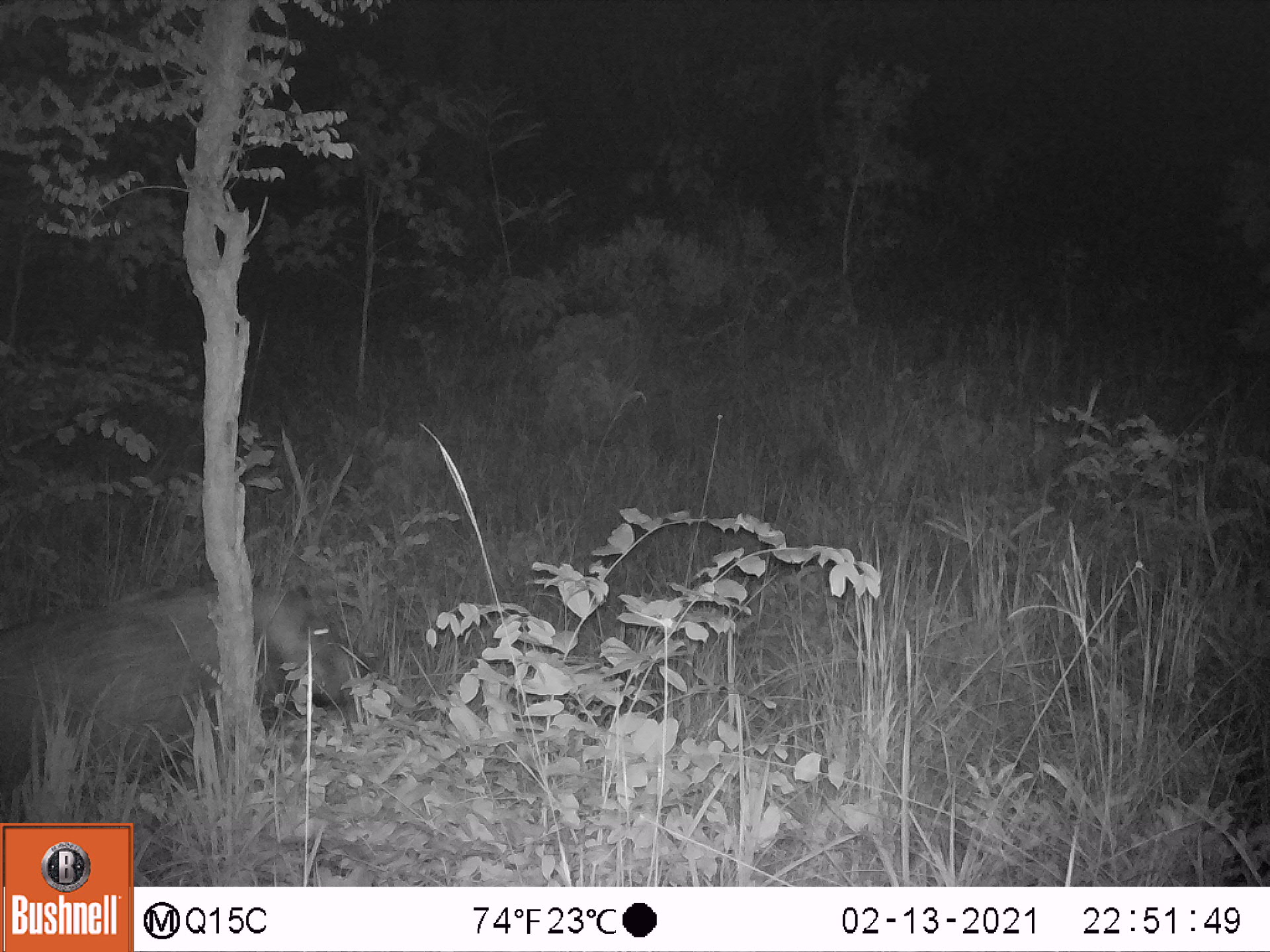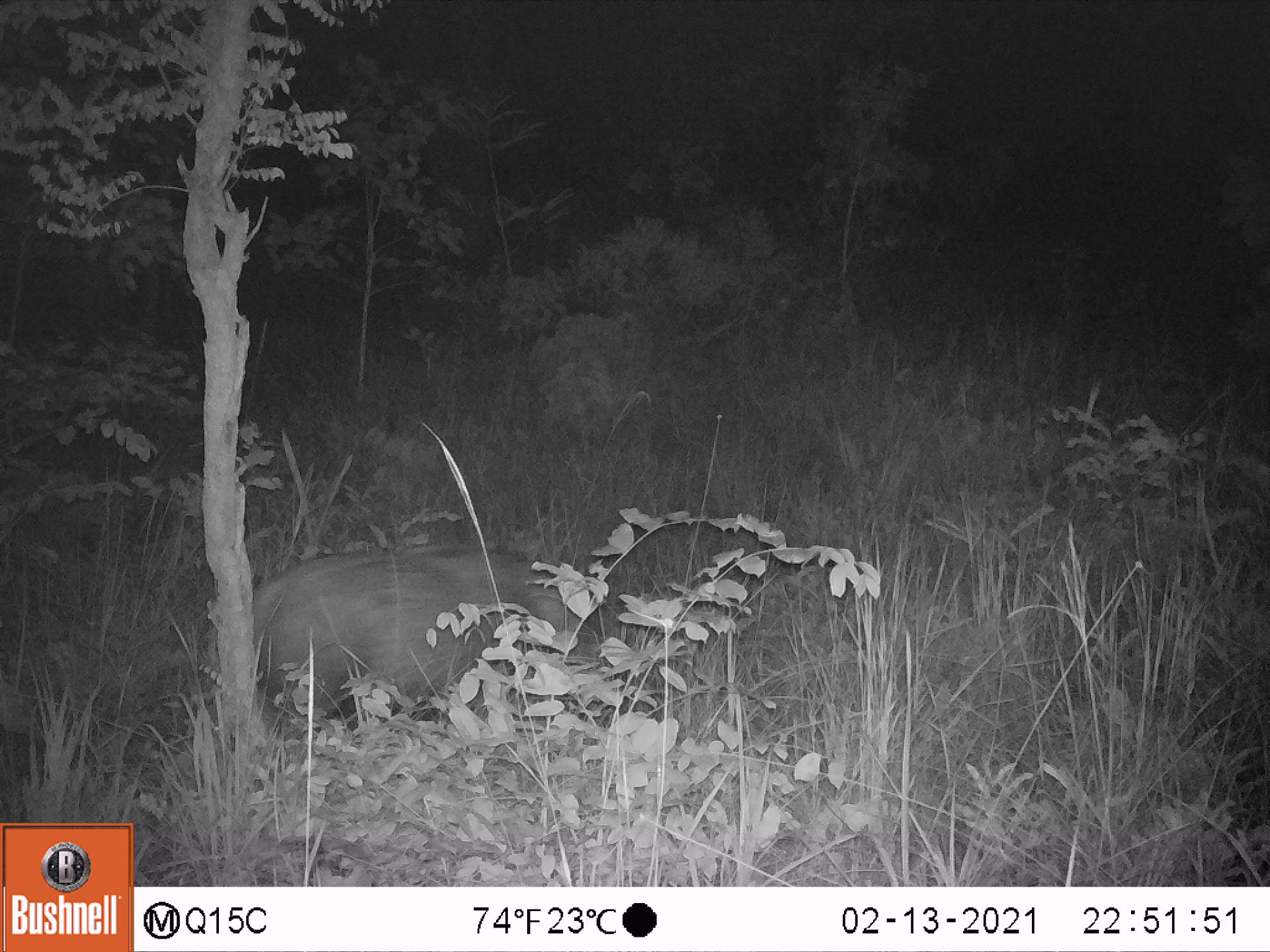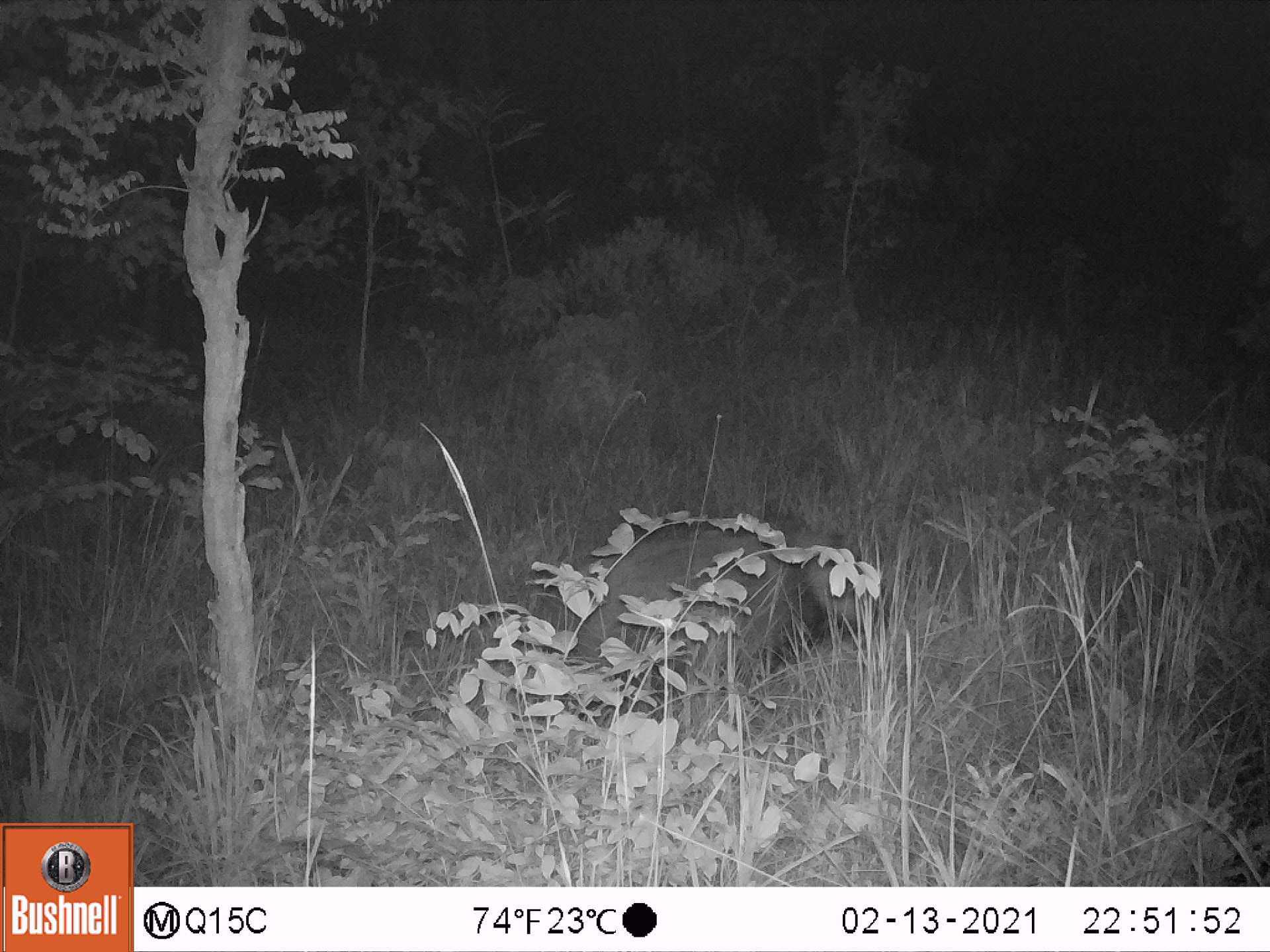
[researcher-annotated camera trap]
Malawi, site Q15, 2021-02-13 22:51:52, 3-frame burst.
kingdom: Animalia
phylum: Chordata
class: Mammalia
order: Artiodactyla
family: Suidae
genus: Potamochoerus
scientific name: Potamochoerus larvatus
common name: bushpig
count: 1